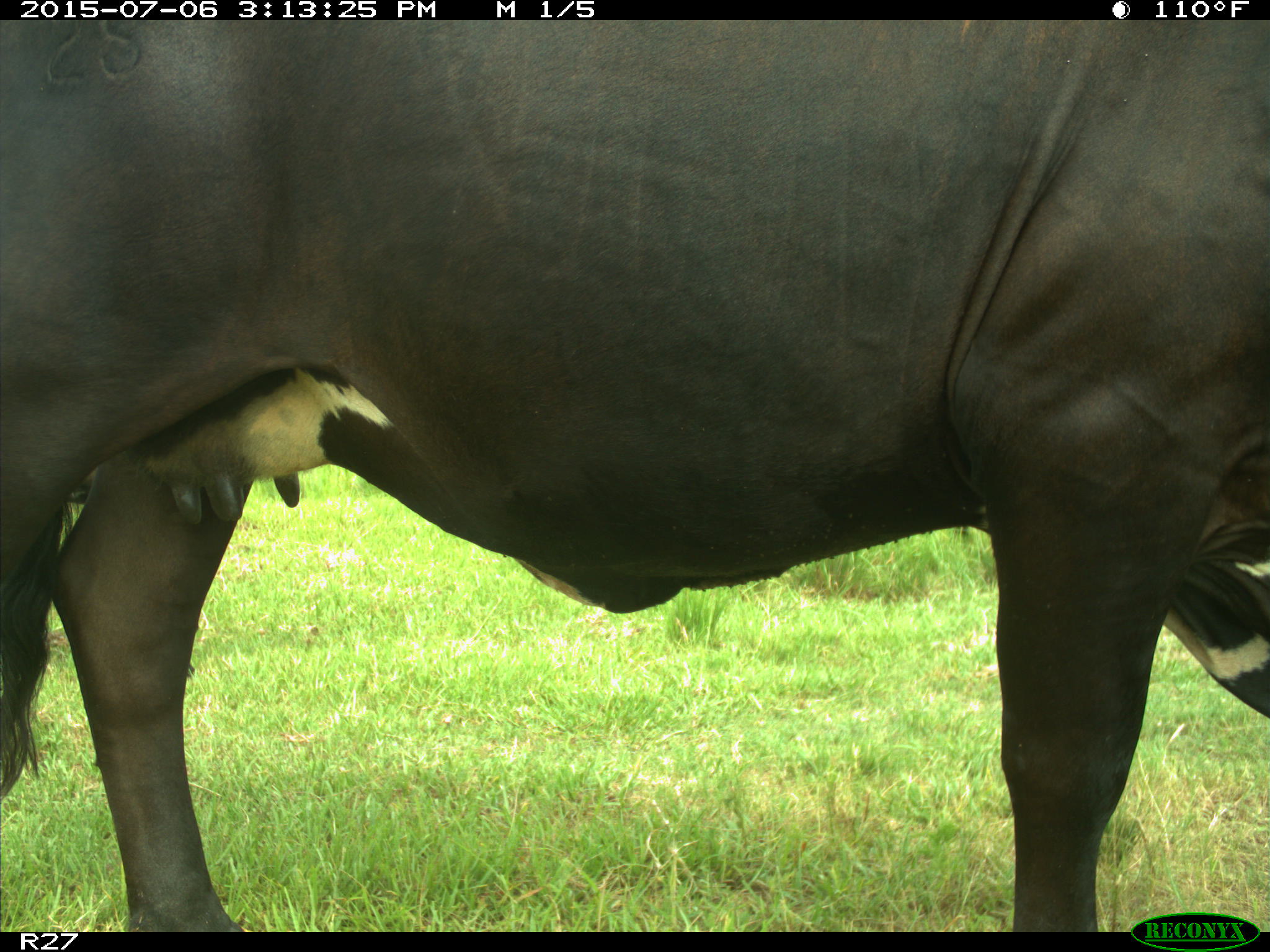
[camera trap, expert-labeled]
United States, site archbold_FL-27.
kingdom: Animalia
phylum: Chordata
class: Mammalia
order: Artiodactyla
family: Bovidae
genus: Bos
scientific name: Bos taurus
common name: domestic cow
Bos taurus (domestic cow).